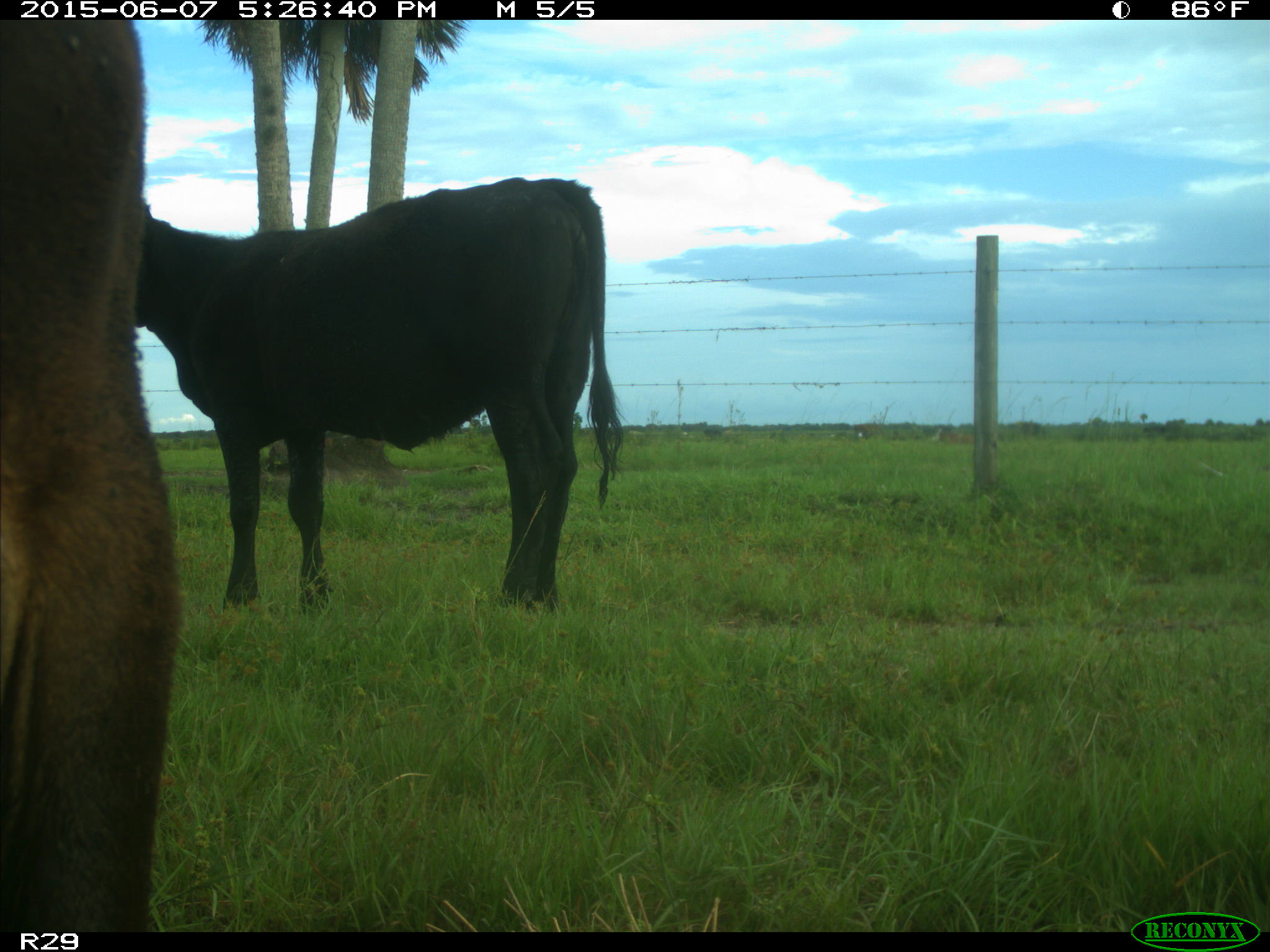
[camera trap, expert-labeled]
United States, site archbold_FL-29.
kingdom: Animalia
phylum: Chordata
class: Mammalia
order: Artiodactyla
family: Bovidae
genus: Bos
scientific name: Bos taurus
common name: domestic cow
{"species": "Bos taurus (domestic cow)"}